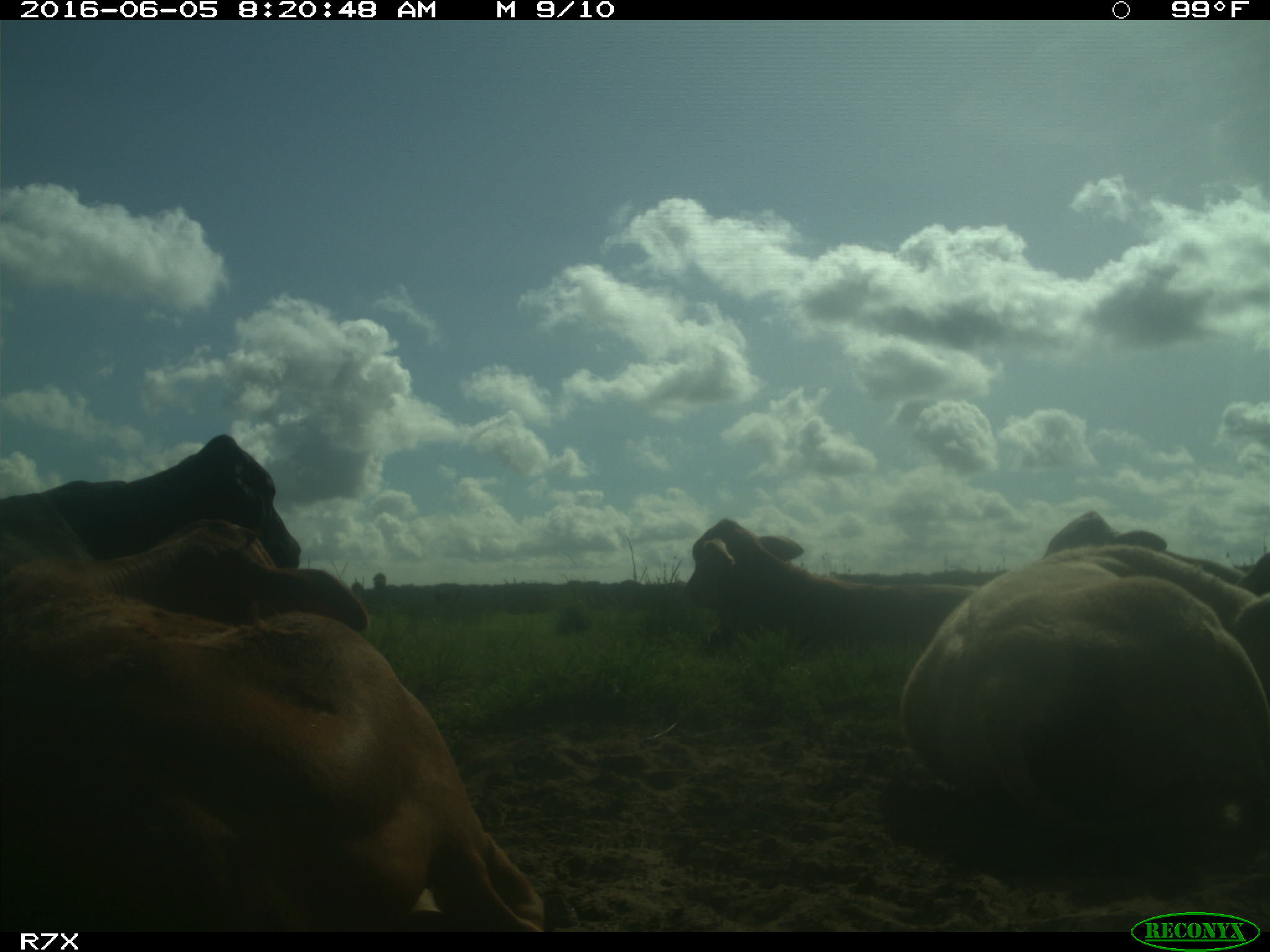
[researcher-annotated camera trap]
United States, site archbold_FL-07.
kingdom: Animalia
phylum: Chordata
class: Mammalia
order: Artiodactyla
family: Bovidae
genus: Bos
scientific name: Bos taurus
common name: domestic cow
Bos taurus (domestic cow).